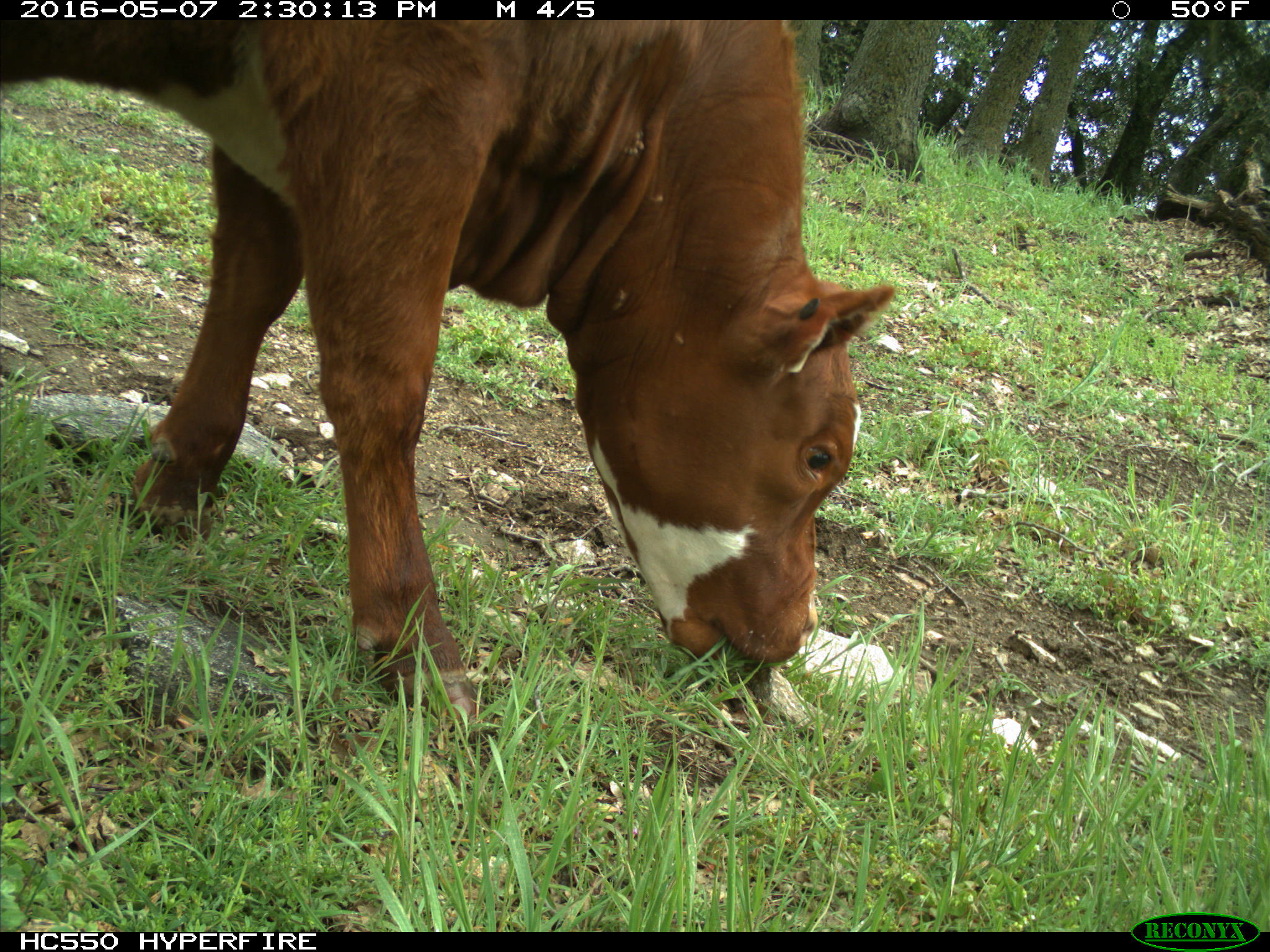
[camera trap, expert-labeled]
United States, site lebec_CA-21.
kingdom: Animalia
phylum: Chordata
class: Mammalia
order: Artiodactyla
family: Bovidae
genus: Bos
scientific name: Bos taurus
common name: domestic cow